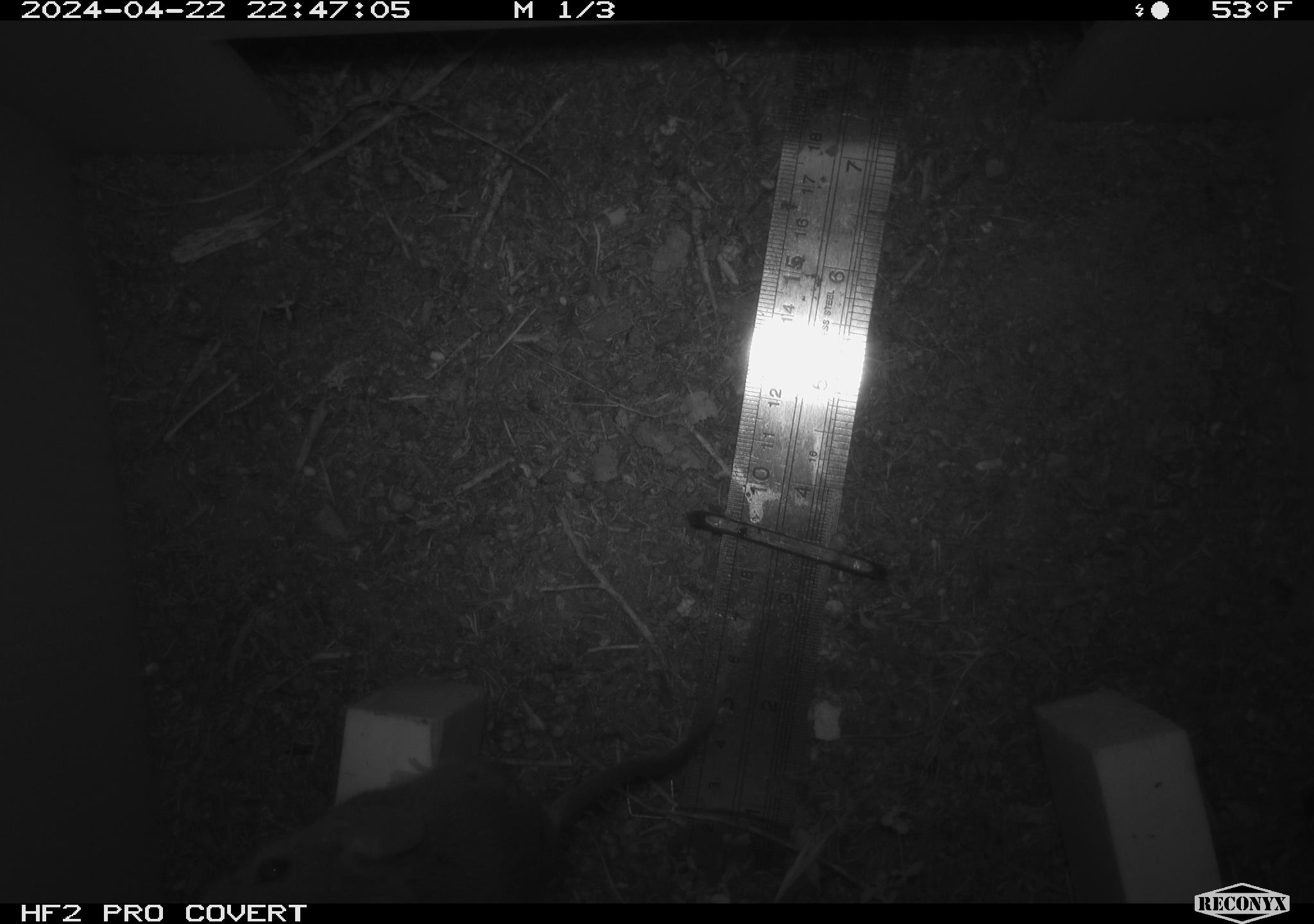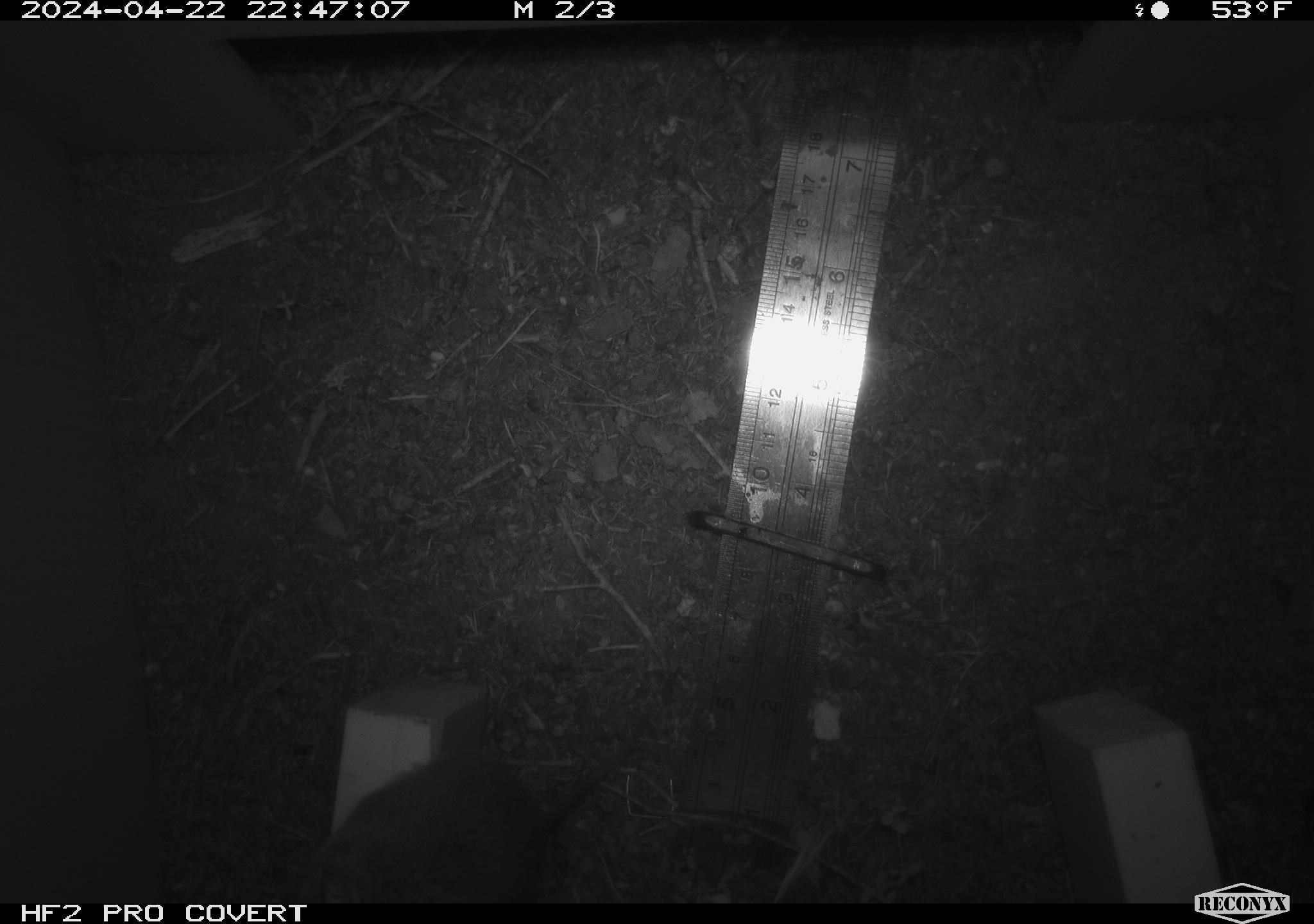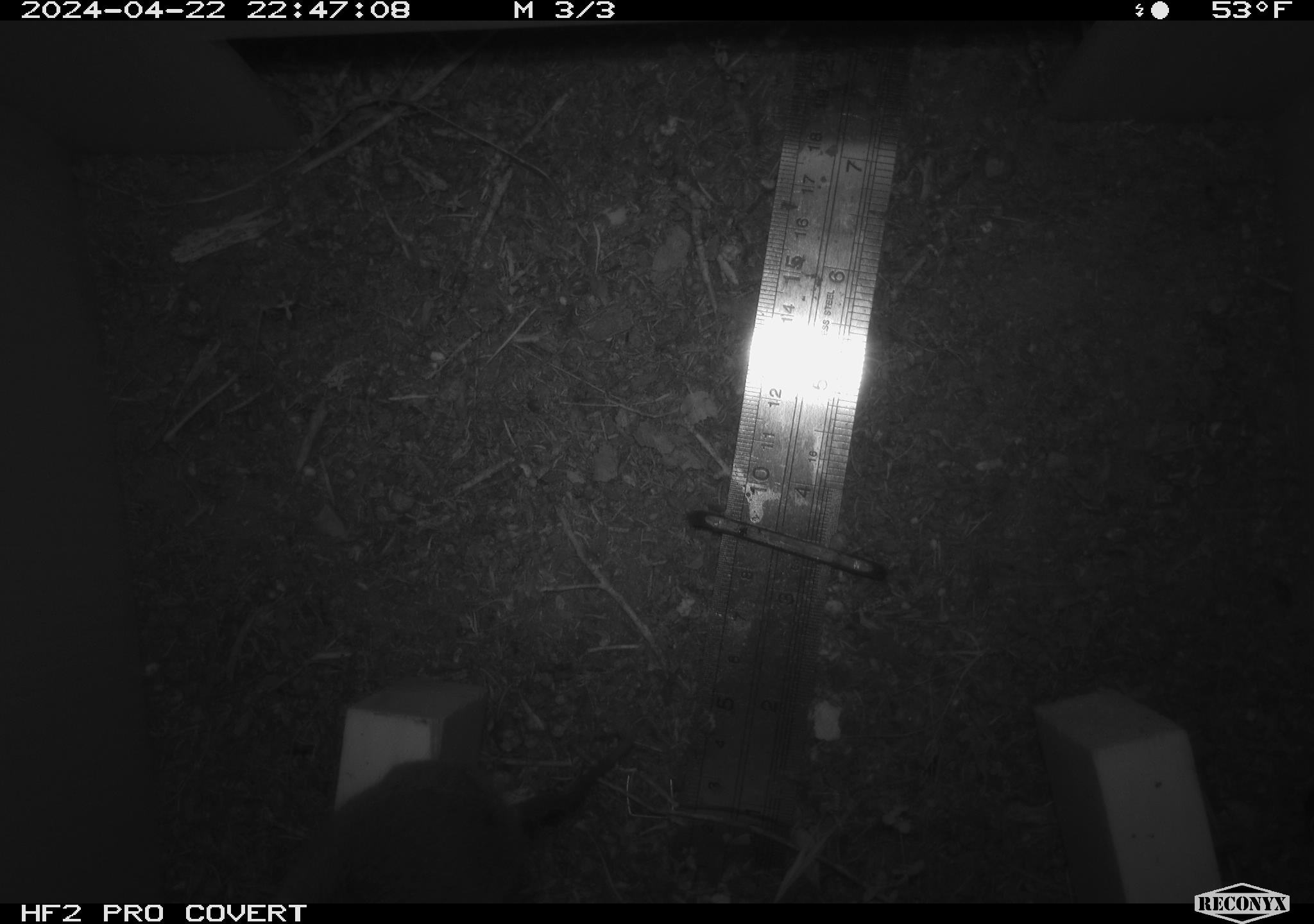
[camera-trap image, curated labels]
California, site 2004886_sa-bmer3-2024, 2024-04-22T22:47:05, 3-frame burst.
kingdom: Animalia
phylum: Chordata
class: Mammalia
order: Rodentia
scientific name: Rodentia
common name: mouse species